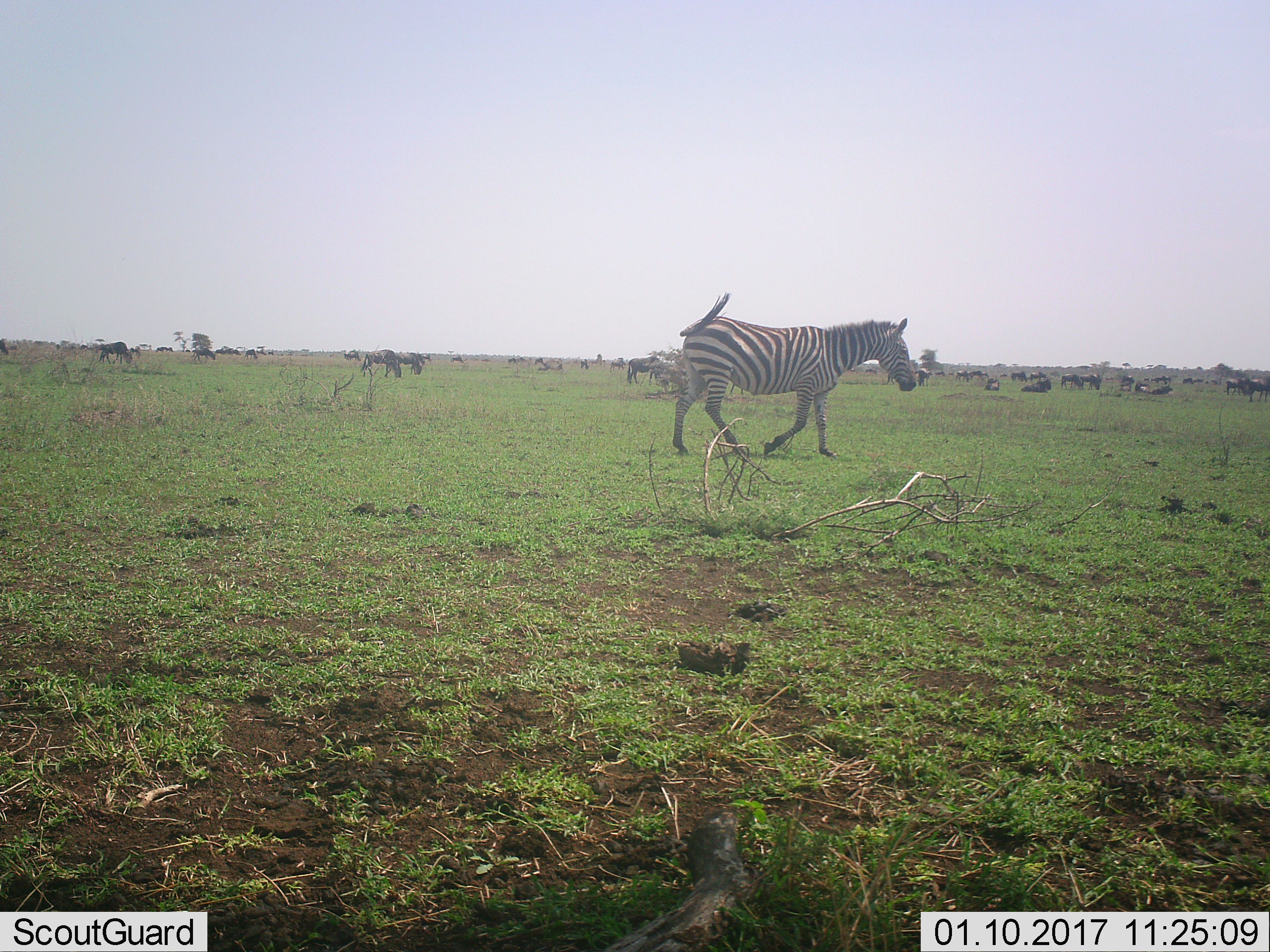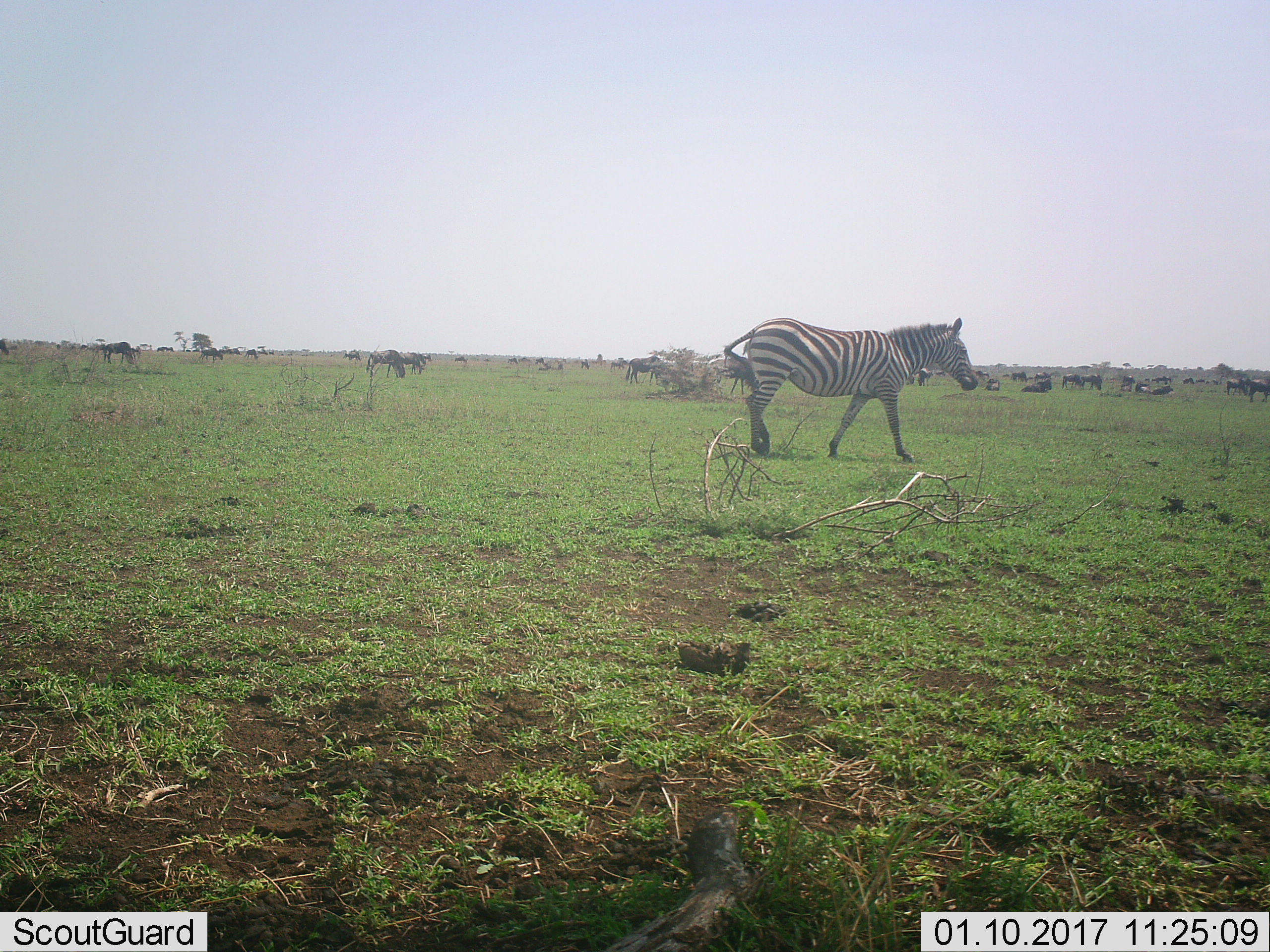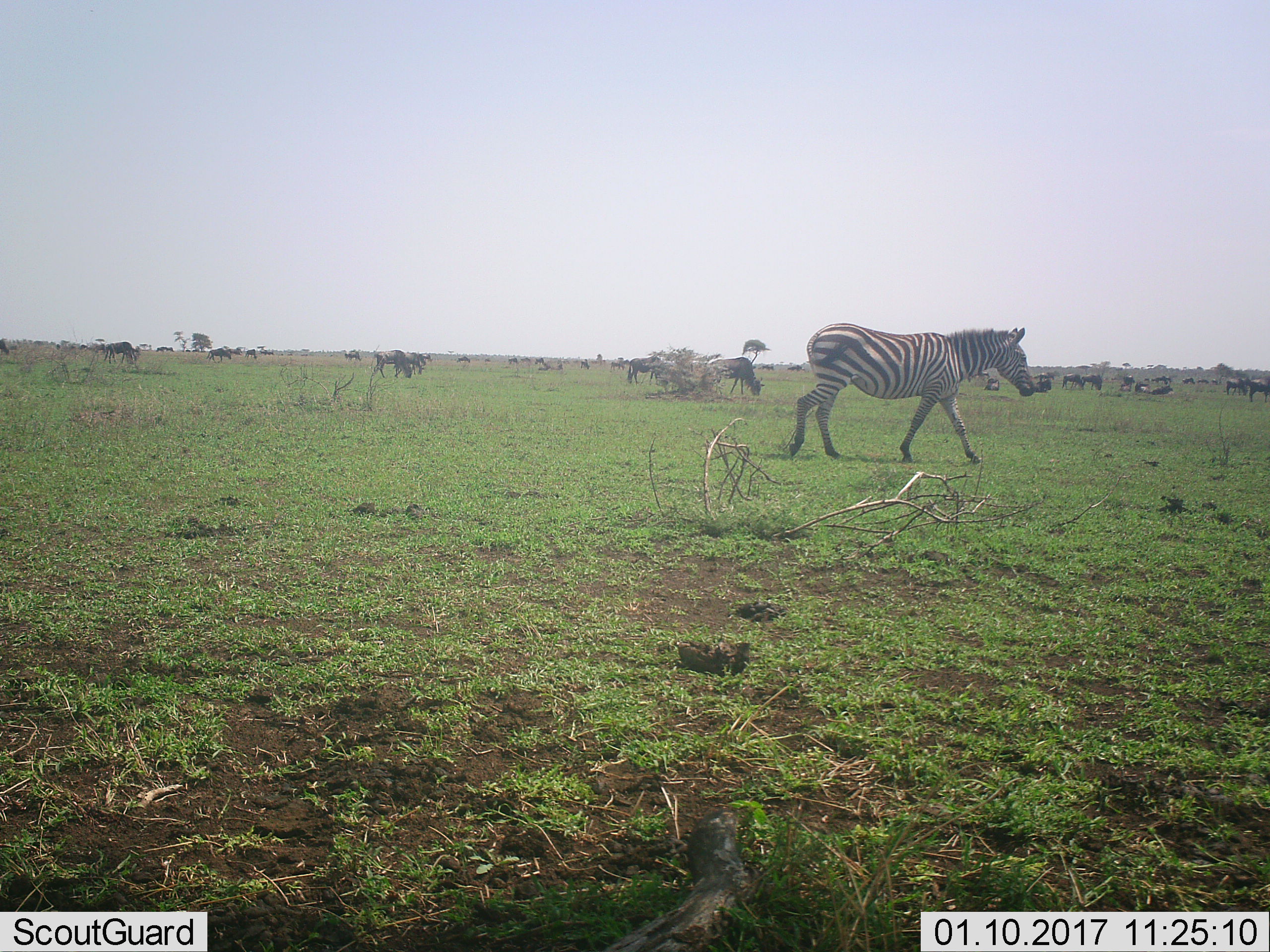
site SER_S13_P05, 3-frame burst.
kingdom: Animalia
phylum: Chordata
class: Mammalia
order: Artiodactyla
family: Bovidae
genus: Connochaetes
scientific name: Connochaetes taurinus taurinus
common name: blue wildebeest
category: wildebeestblue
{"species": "wildebeestblue (blue wildebeest) (Connochaetes taurinus taurinus)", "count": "11-50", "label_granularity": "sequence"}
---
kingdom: Animalia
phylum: Chordata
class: Mammalia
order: Perissodactyla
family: Equidae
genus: Equus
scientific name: Equus quagga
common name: plains zebra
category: zebraplains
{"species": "zebraplains (plains zebra) (Equus quagga)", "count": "1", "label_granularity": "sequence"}